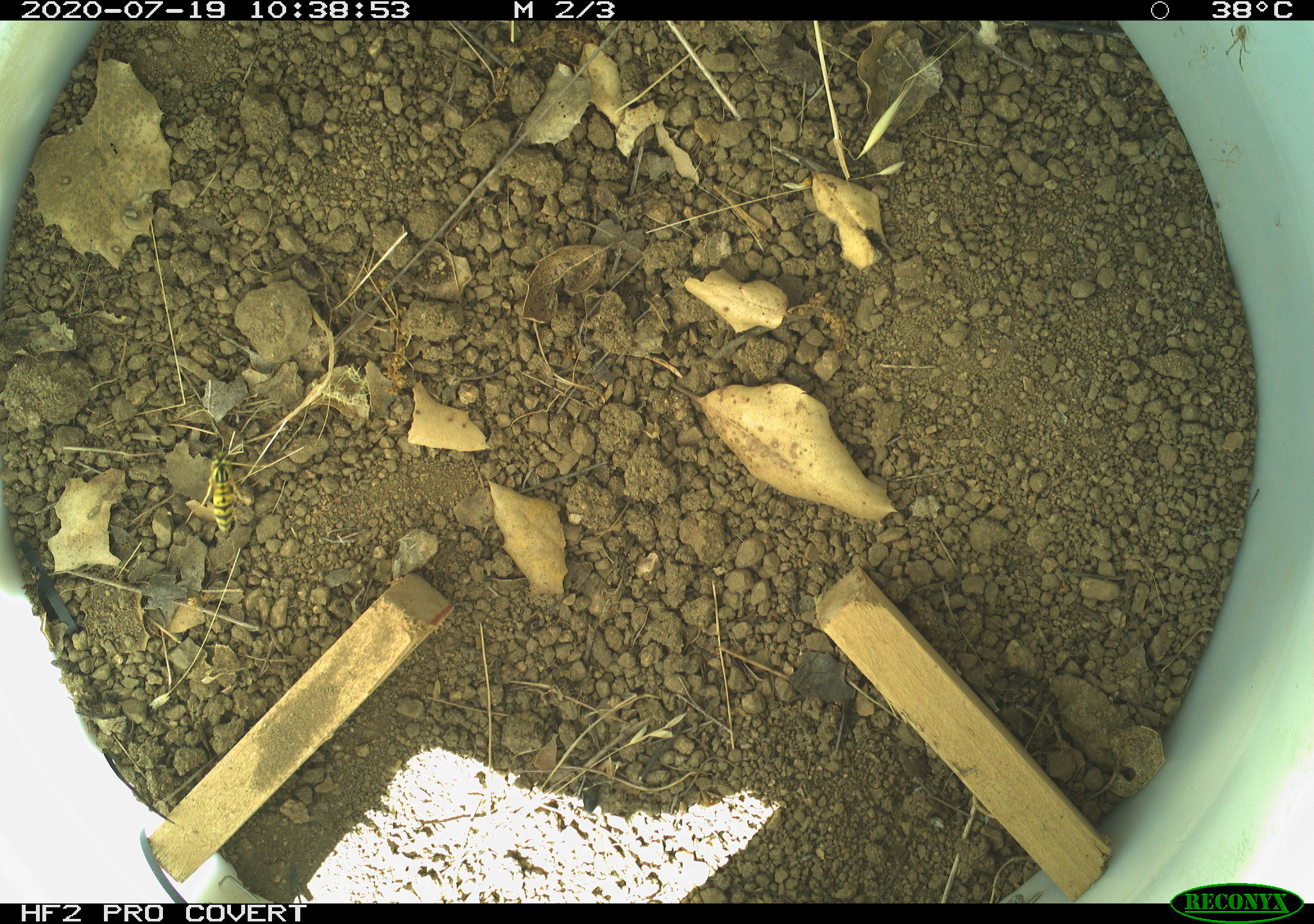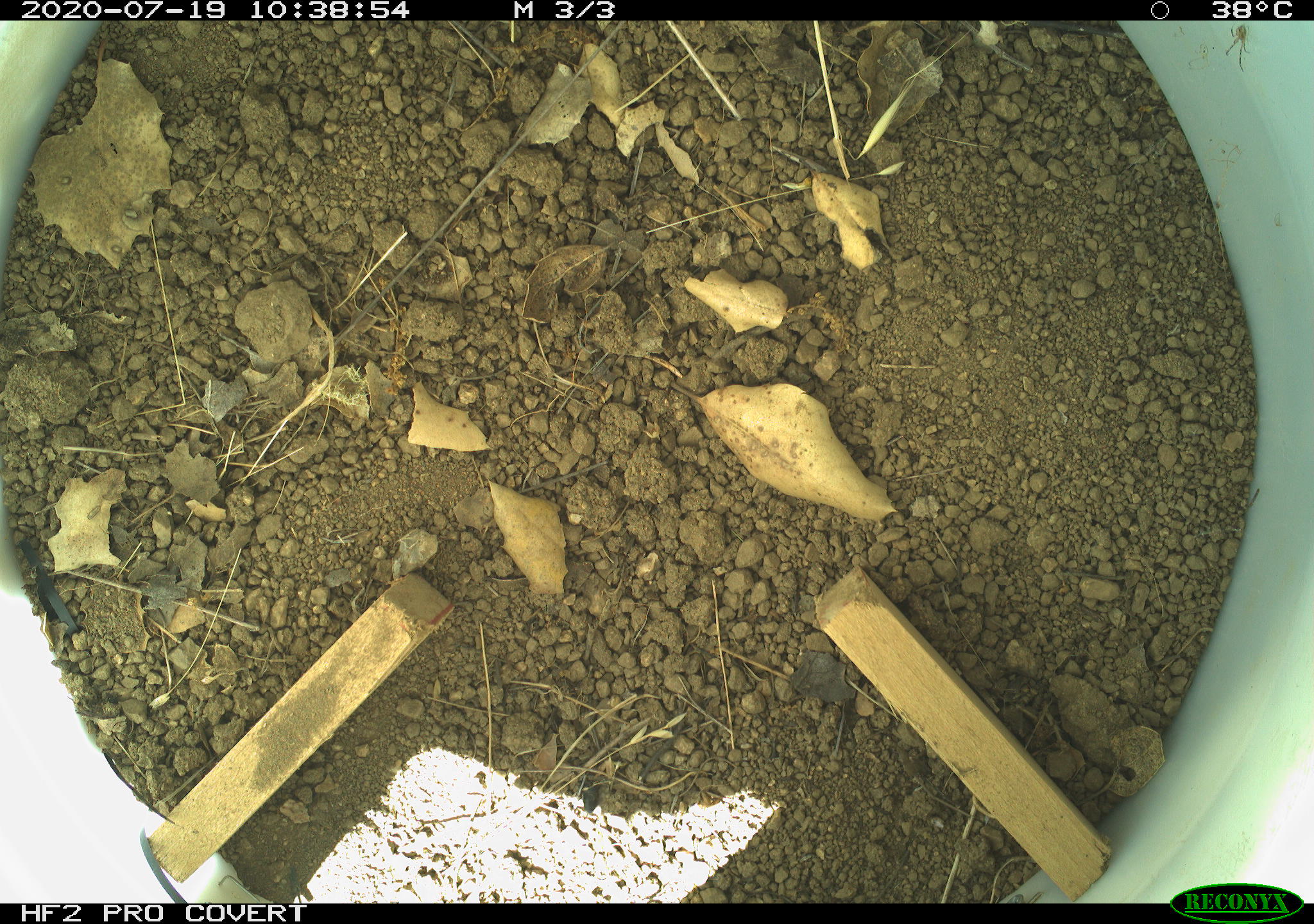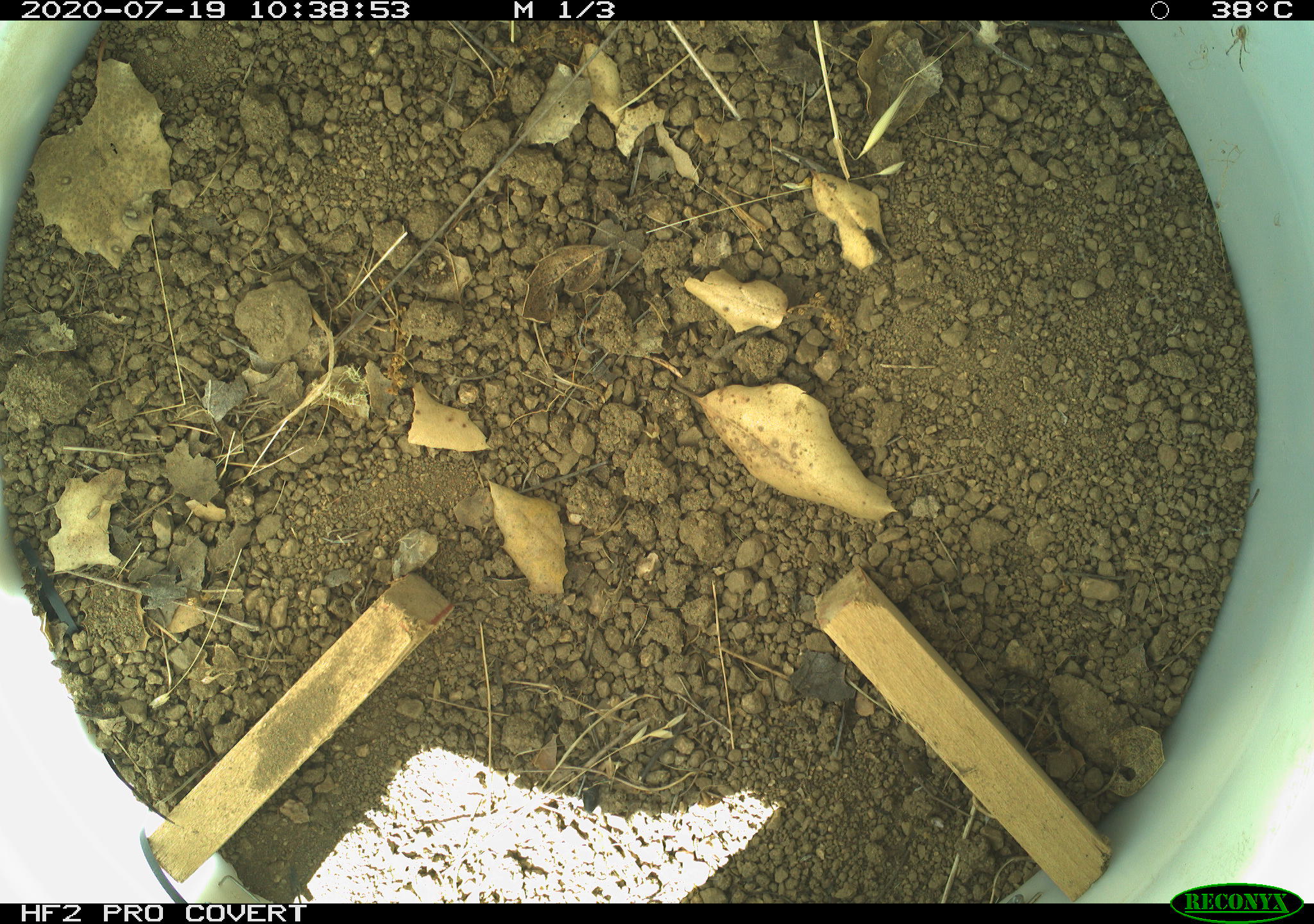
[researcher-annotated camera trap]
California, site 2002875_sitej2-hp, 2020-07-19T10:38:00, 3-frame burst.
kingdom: Animalia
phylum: Arthropoda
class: Insecta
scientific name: Insecta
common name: insect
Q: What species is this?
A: Insect (Insecta).